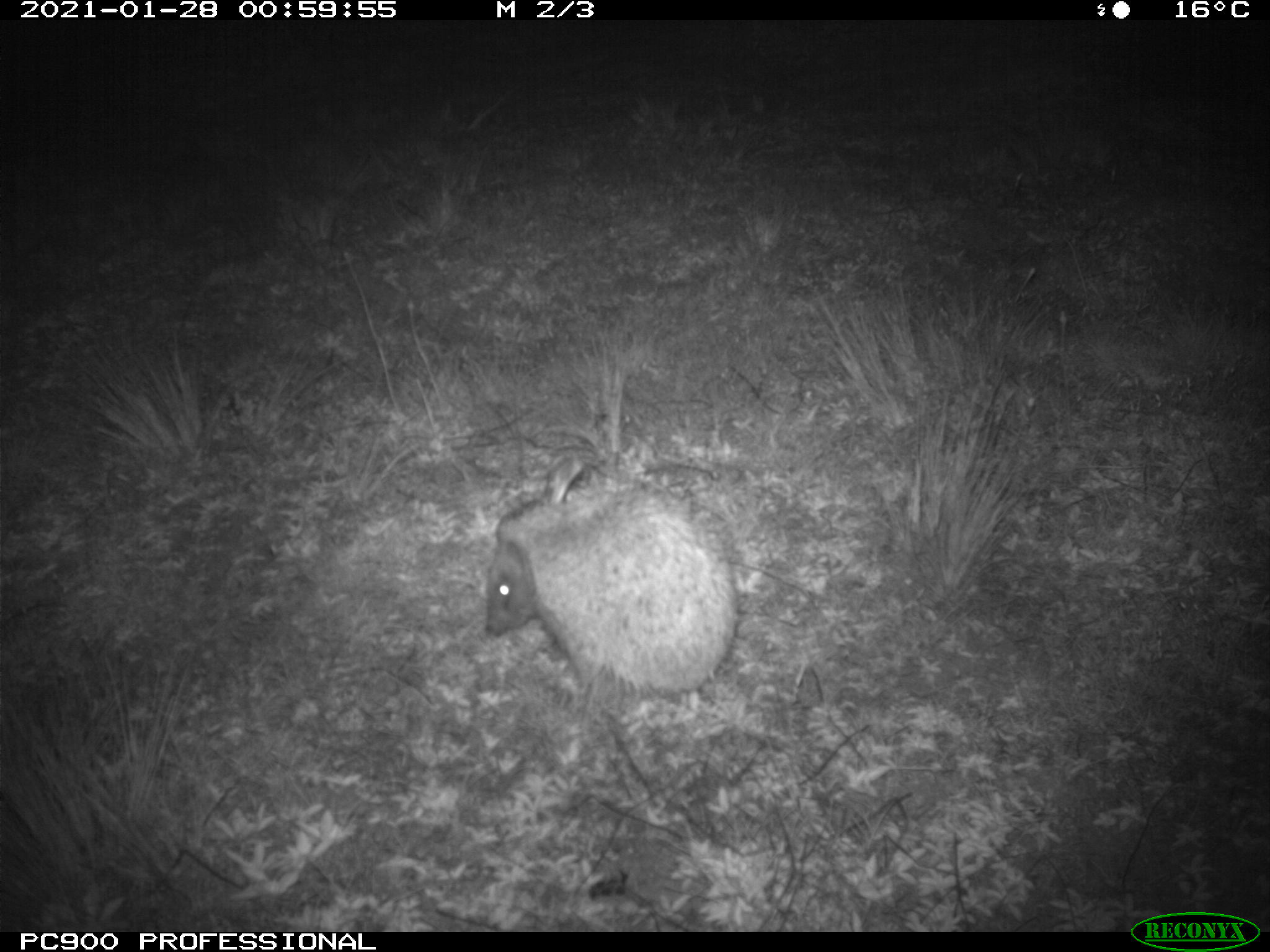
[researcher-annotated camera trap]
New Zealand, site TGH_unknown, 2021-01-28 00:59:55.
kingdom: Animalia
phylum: Chordata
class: Mammalia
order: Eulipotyphla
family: Erinaceidae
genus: Erinaceus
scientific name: Erinaceus europaeus europaeus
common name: european hedgehog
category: hedgehog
Hedgehog (european hedgehog) (Erinaceus europaeus europaeus).